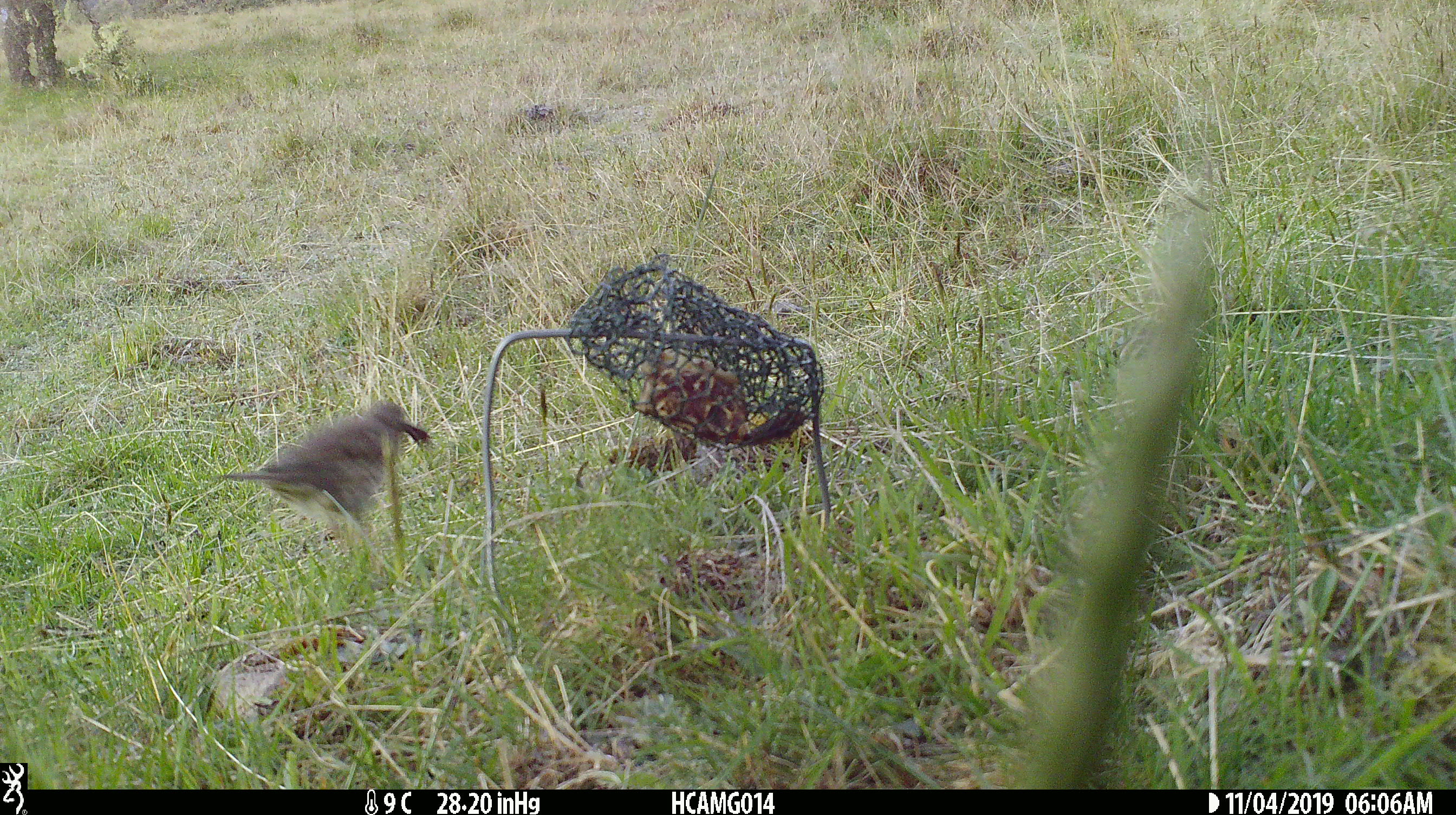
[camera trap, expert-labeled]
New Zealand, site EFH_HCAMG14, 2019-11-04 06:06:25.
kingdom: Animalia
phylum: Chordata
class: Aves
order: Passeriformes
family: Turdidae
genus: Turdus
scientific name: Turdus philomelos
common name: song thrush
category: thrush